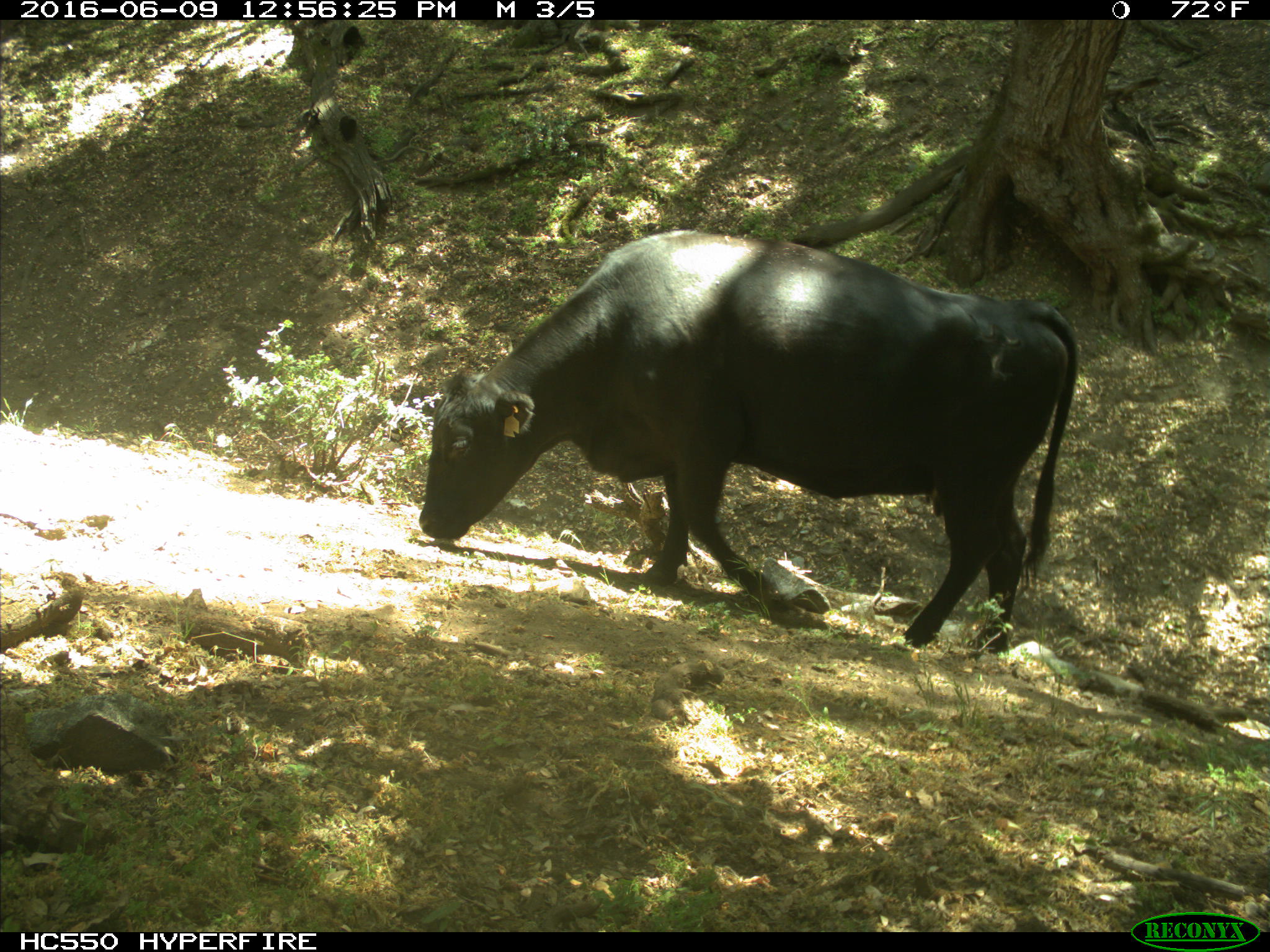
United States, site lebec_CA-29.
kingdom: Animalia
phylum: Chordata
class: Mammalia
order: Artiodactyla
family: Bovidae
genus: Bos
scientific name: Bos taurus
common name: domestic cow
Bos taurus (domestic cow).